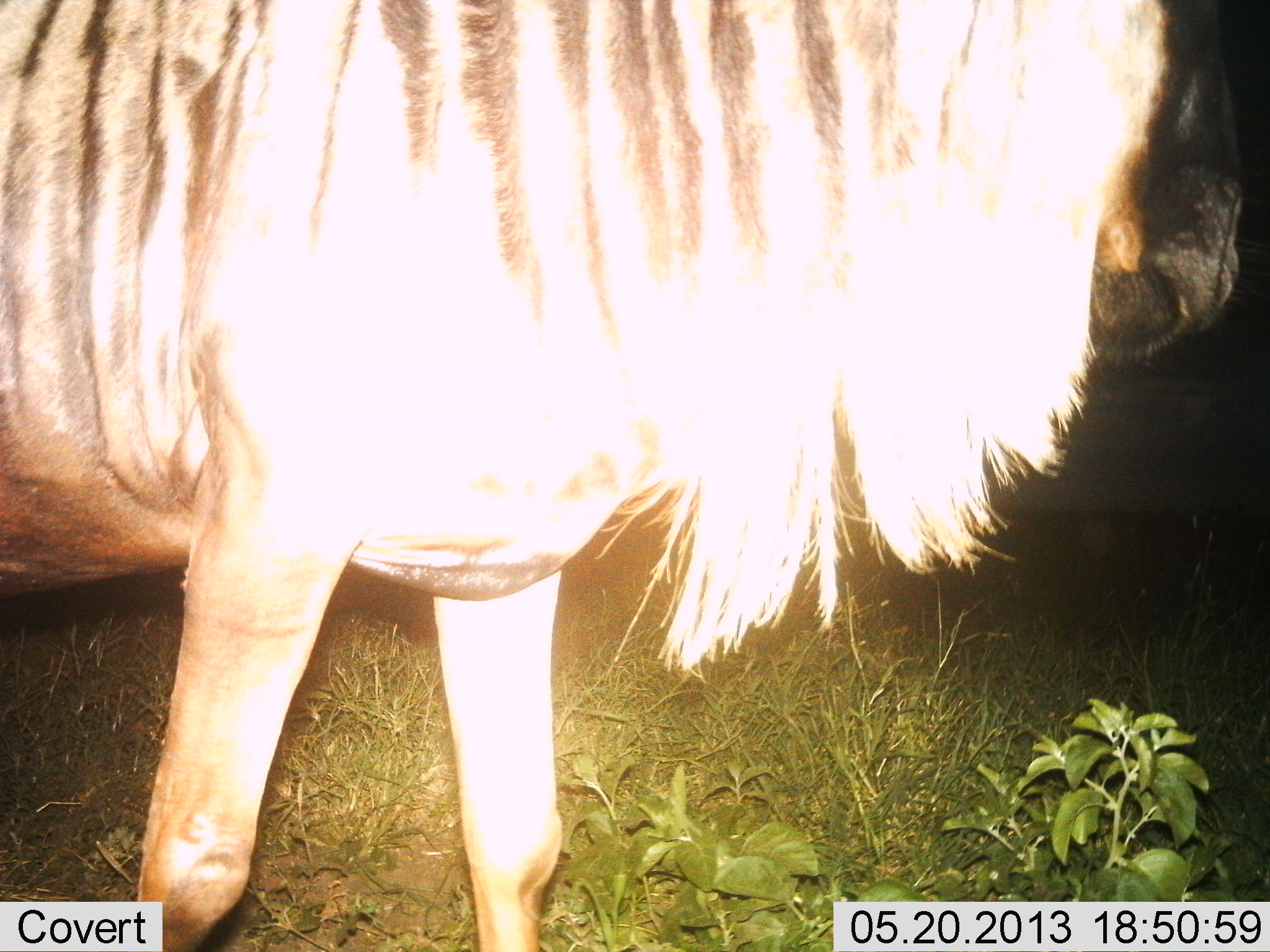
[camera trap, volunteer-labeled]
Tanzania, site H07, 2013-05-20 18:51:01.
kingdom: Animalia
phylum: Chordata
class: Mammalia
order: Artiodactyla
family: Bovidae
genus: Connochaetes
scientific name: Connochaetes taurinus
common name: blue wildebeest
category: wildebeest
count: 1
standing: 91%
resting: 5%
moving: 5%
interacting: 0%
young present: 0%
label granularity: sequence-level